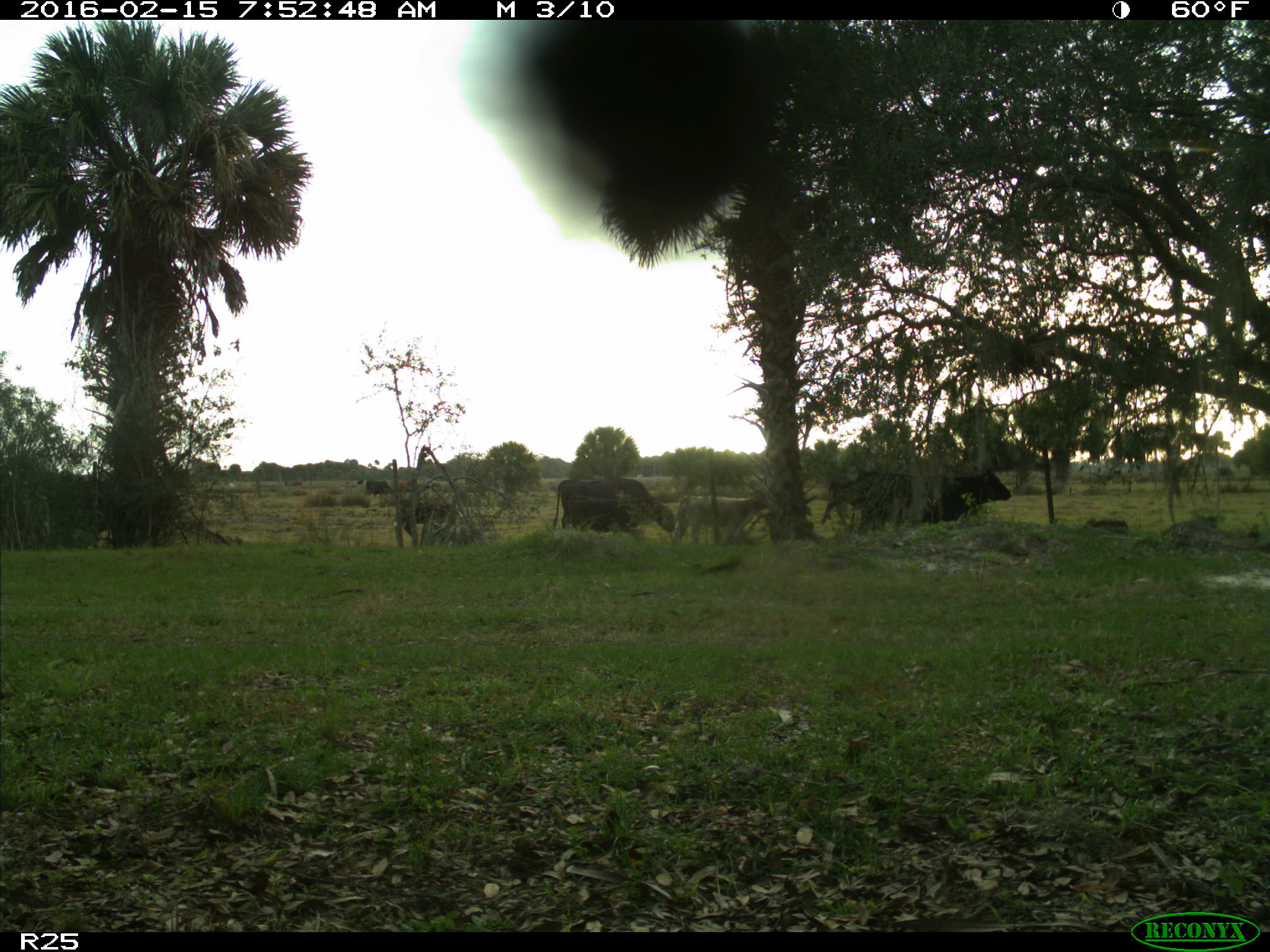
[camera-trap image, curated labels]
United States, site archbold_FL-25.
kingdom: Animalia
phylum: Chordata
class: Mammalia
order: Artiodactyla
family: Bovidae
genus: Bos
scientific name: Bos taurus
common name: domestic cow